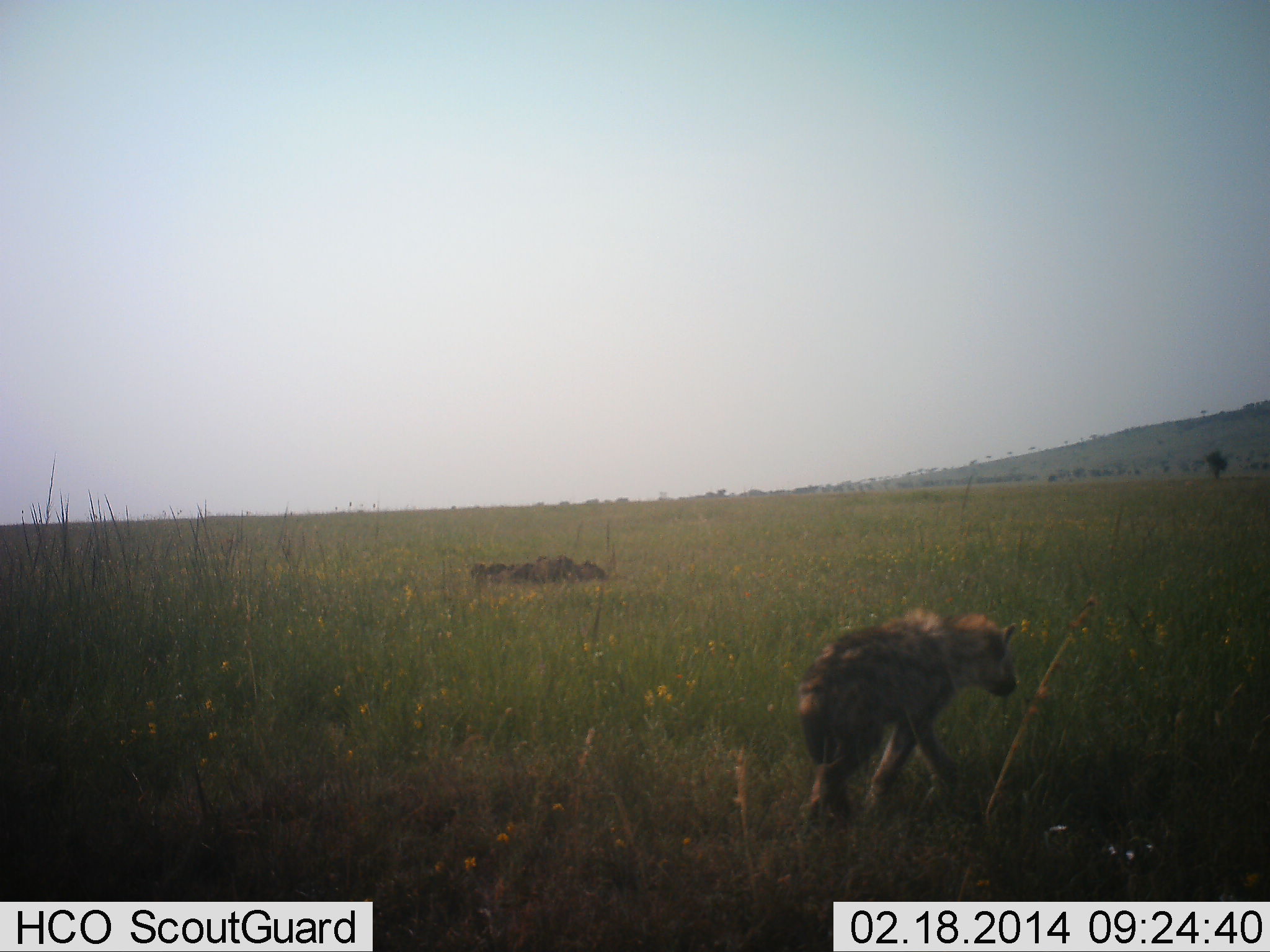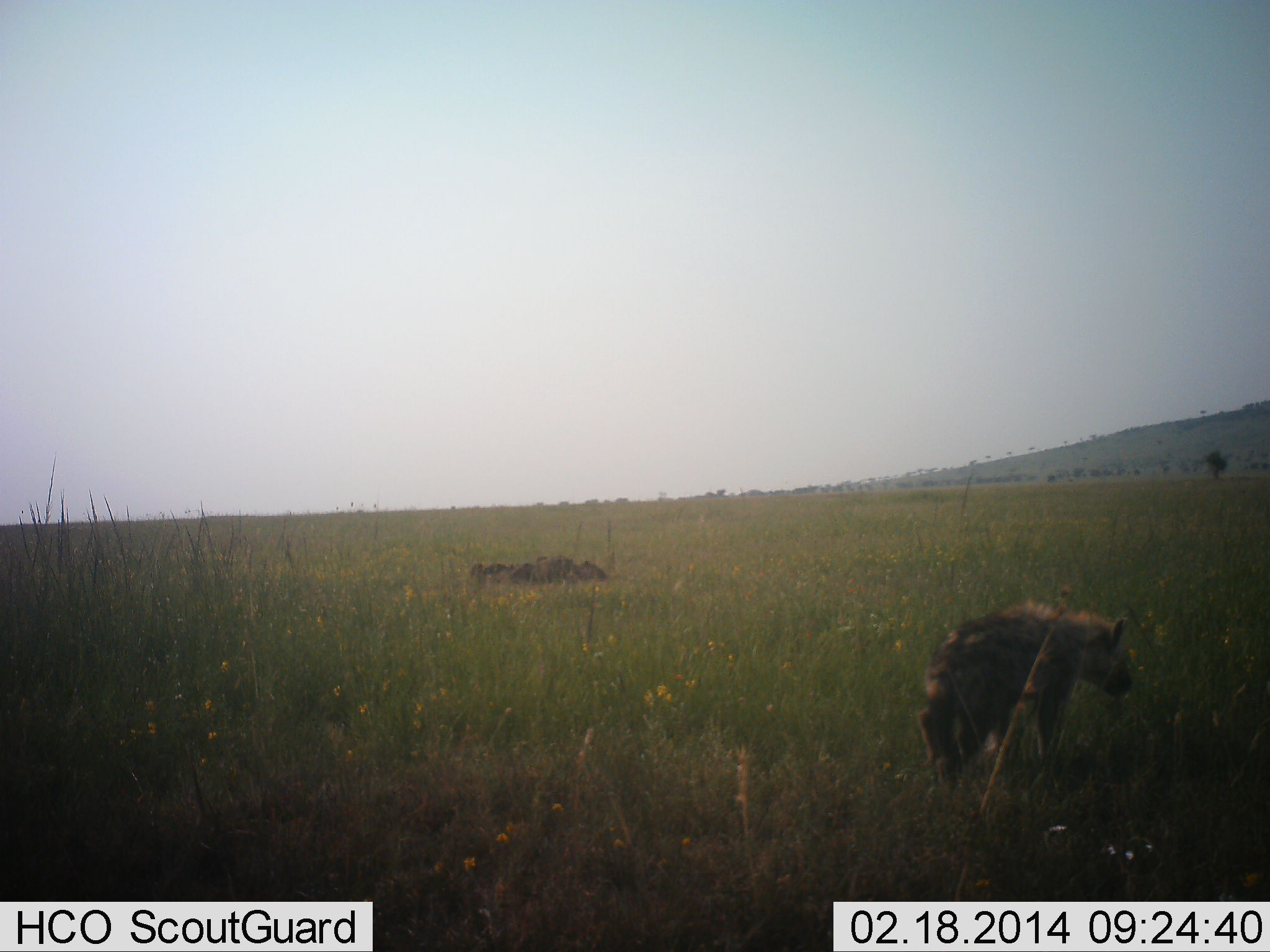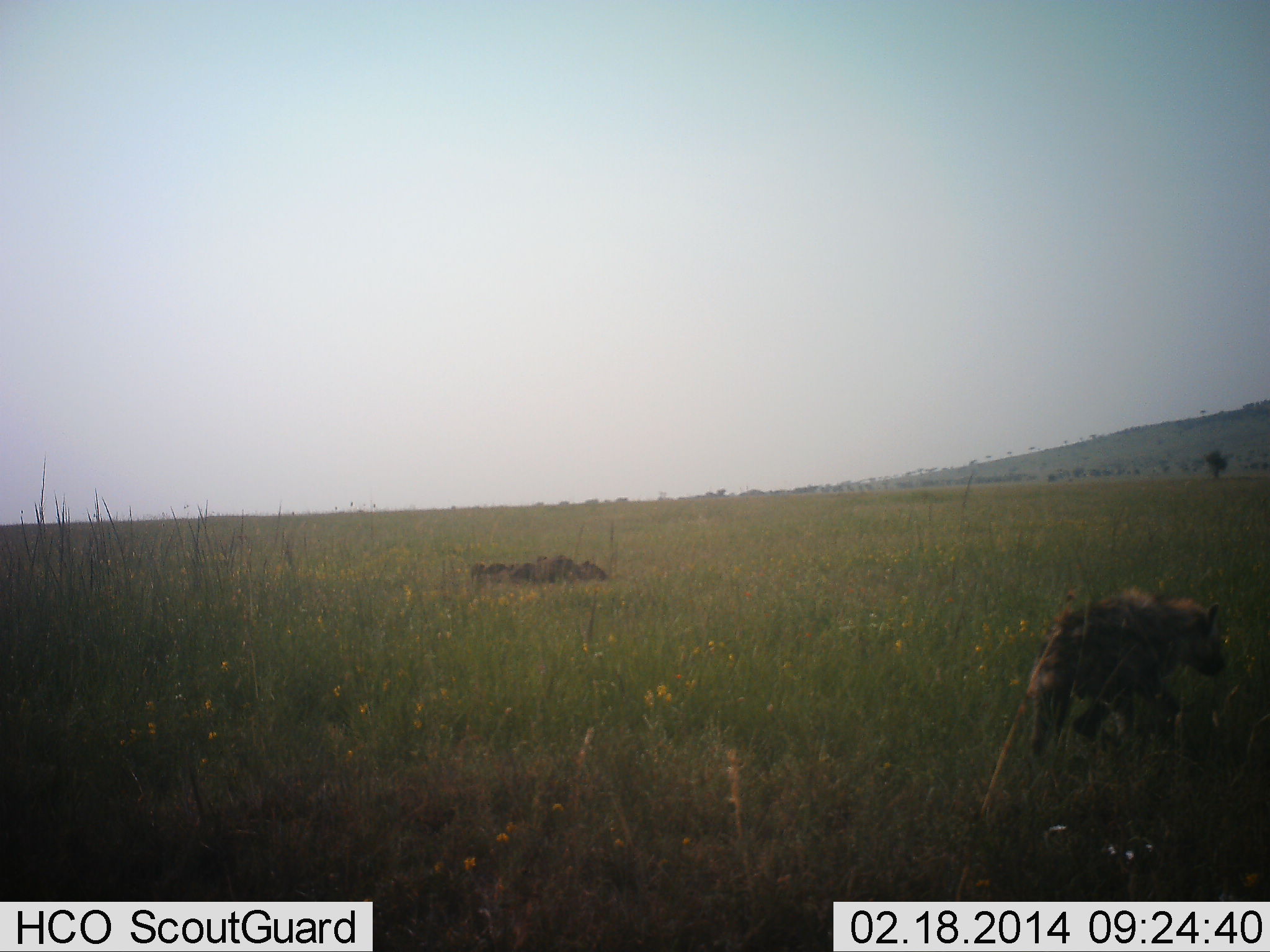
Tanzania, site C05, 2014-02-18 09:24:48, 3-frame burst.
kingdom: Animalia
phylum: Chordata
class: Mammalia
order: Carnivora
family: Hyaenidae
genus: Crocuta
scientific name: Crocuta crocuta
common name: spotted hyena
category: hyenaspotted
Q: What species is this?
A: Hyenaspotted (spotted hyena) (Crocuta crocuta).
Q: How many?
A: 1.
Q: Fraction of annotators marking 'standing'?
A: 0%.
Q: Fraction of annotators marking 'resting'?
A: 0%.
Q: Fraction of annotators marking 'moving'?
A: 100%.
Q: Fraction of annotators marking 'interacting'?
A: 0%.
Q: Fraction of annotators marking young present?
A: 0%.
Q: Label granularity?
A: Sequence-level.